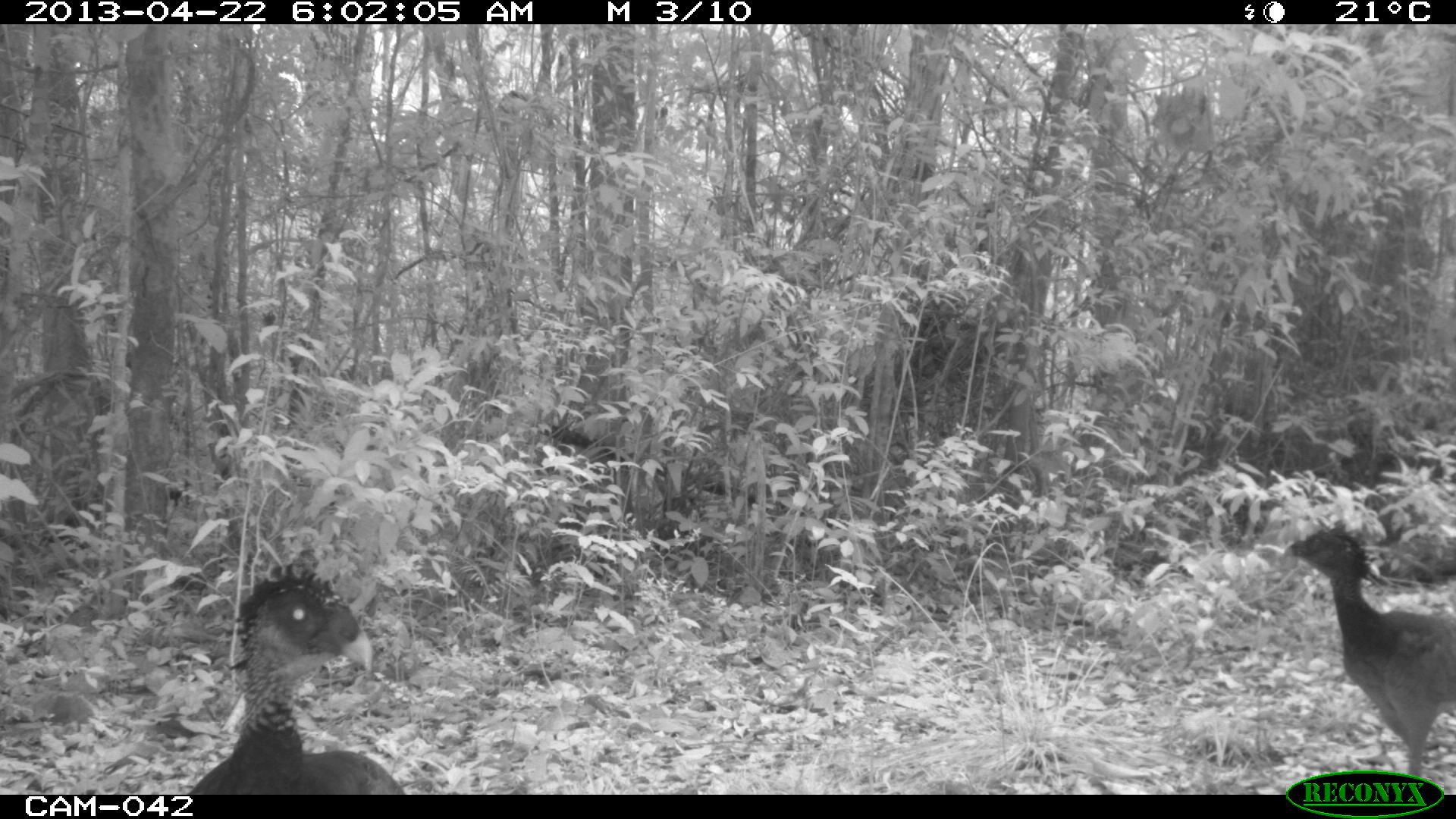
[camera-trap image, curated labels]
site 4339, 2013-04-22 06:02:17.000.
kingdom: Animalia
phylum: Chordata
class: Aves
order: Galliformes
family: Cracidae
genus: Crax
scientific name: Crax rubra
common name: great curassow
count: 2